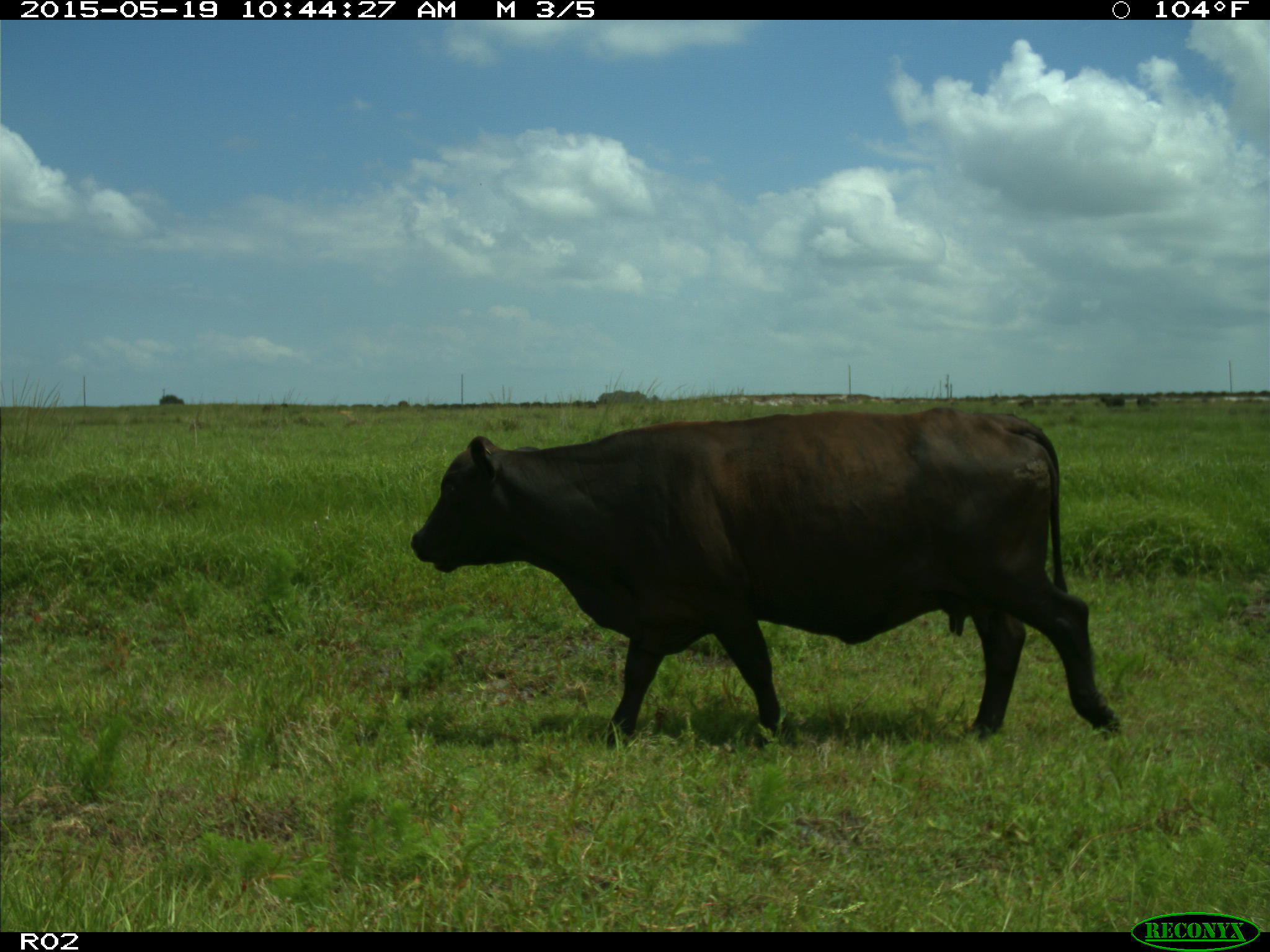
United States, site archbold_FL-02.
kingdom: Animalia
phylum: Chordata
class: Mammalia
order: Artiodactyla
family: Bovidae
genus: Bos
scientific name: Bos taurus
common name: domestic cow